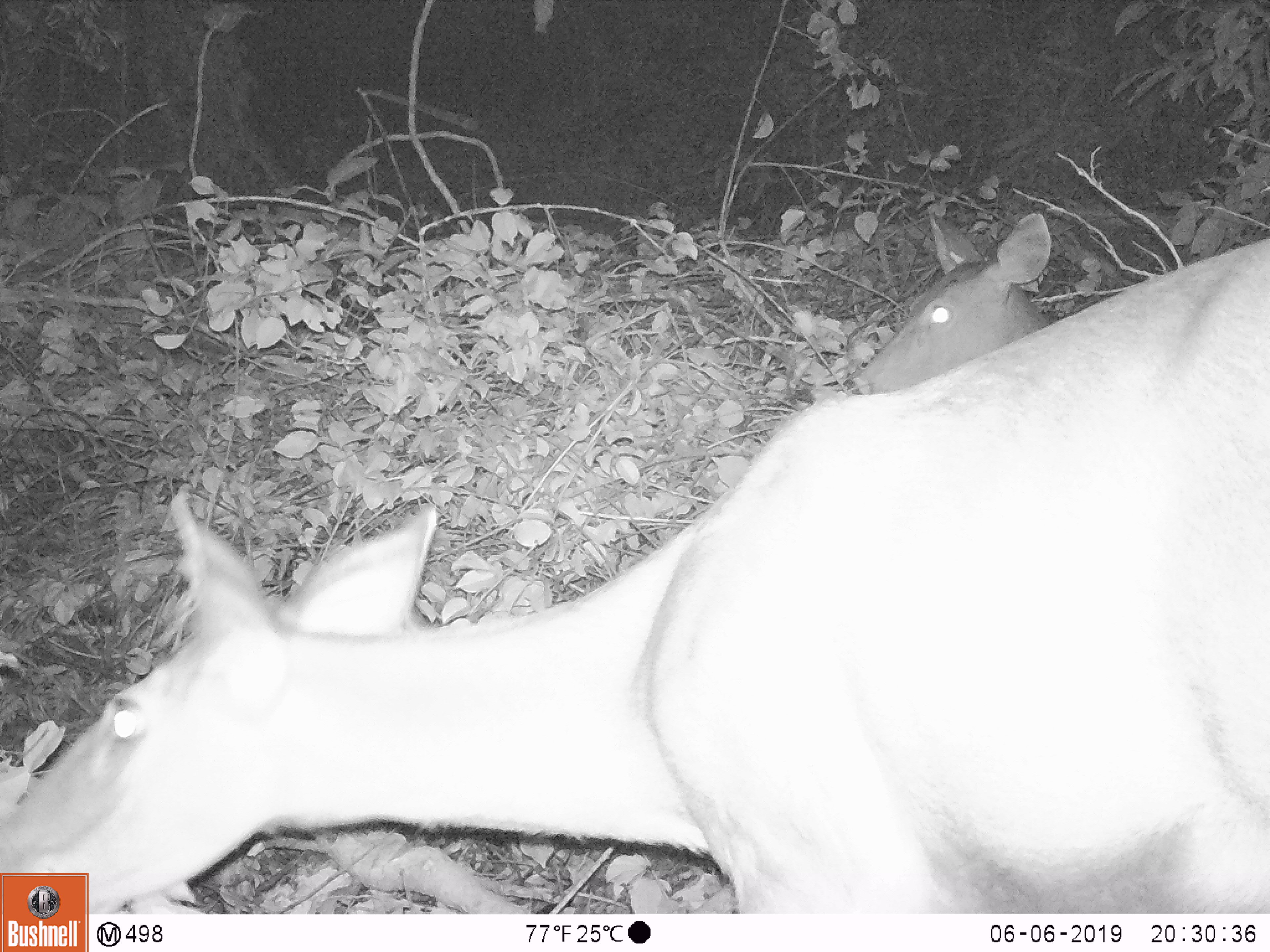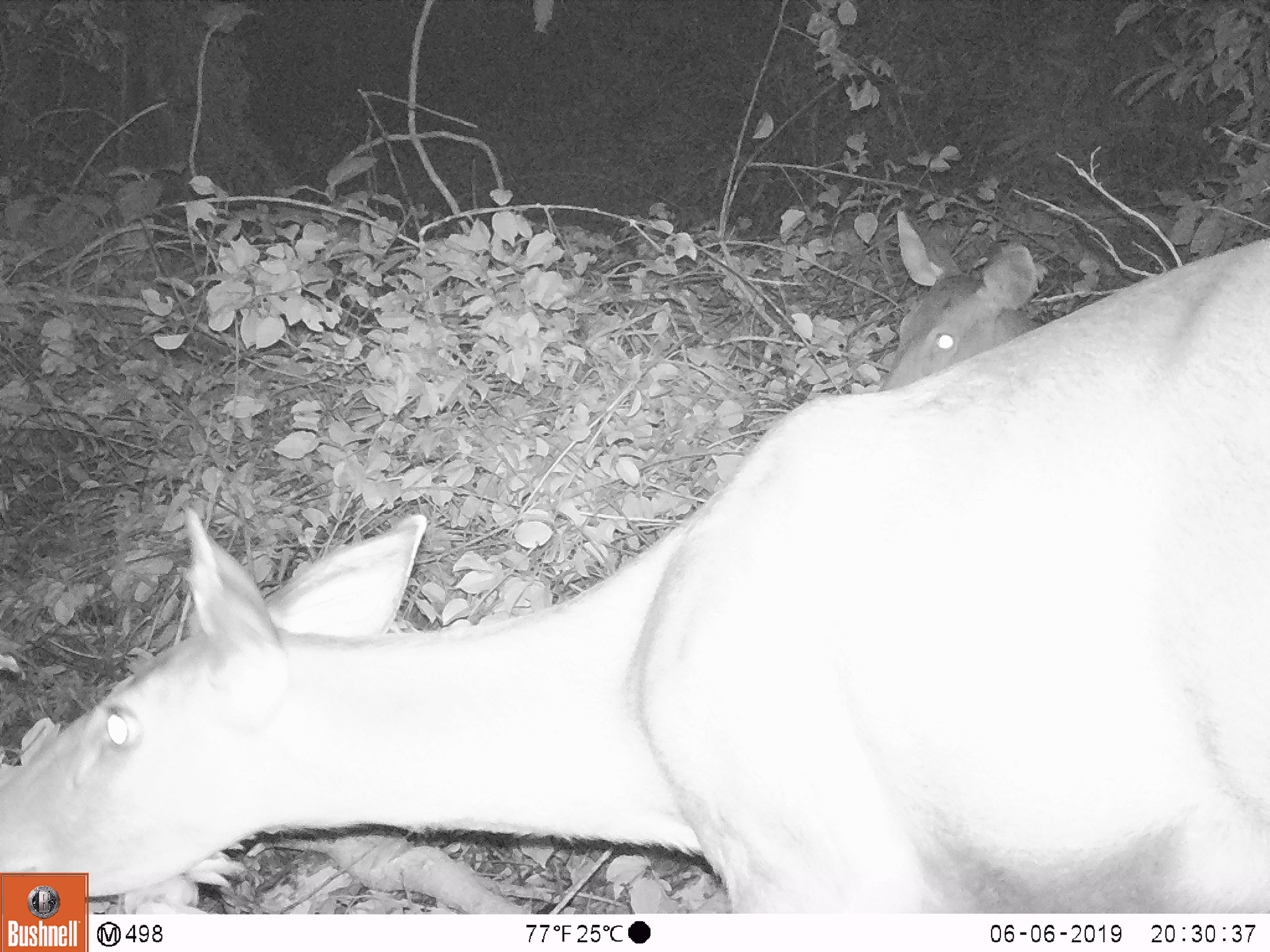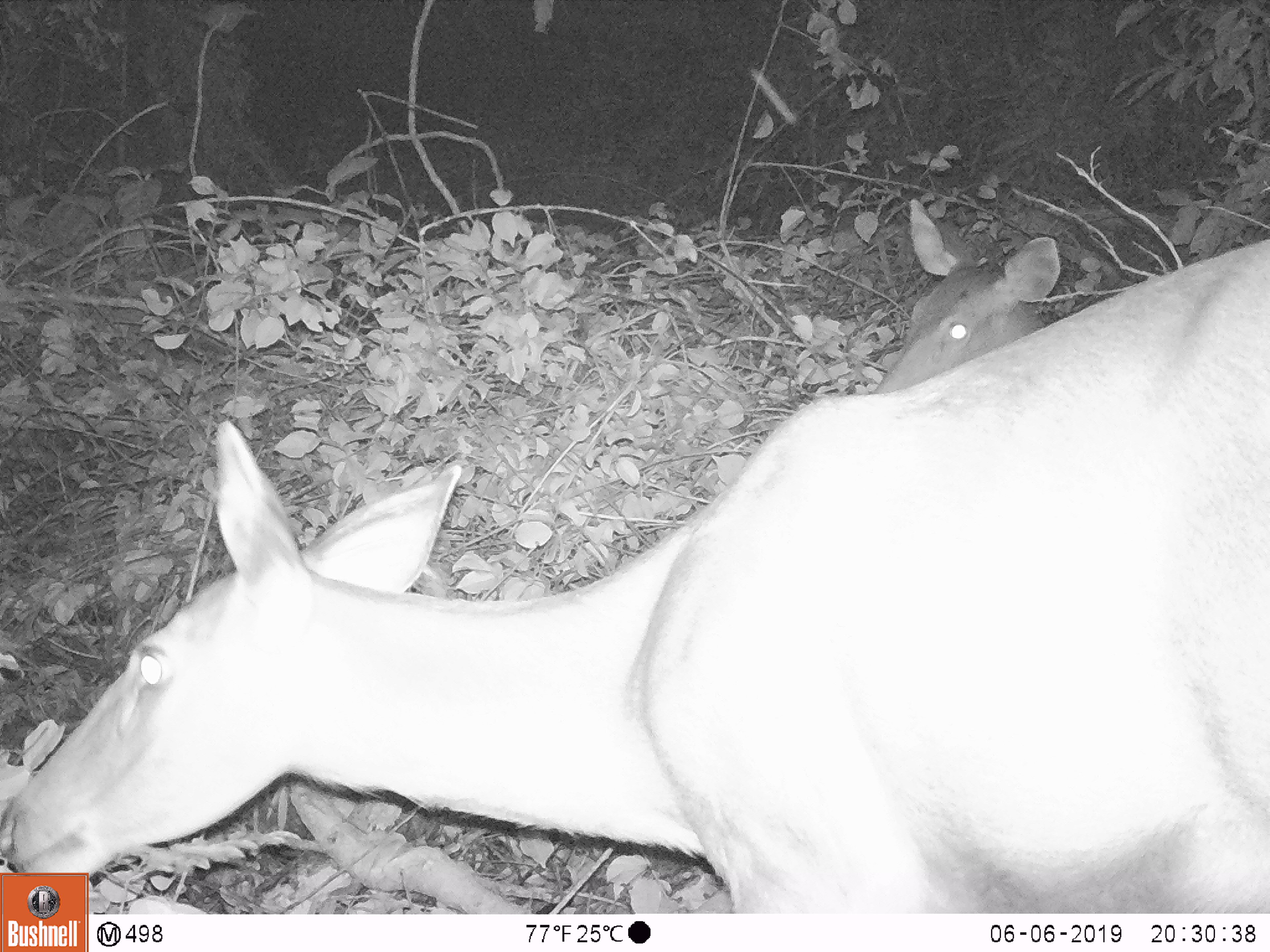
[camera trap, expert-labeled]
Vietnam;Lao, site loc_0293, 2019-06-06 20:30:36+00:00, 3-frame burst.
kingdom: Animalia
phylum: Chordata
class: Mammalia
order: Artiodactyla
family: Cervidae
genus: Rusa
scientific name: Rusa unicolor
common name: sambar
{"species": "sambar (Rusa unicolor)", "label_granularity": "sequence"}